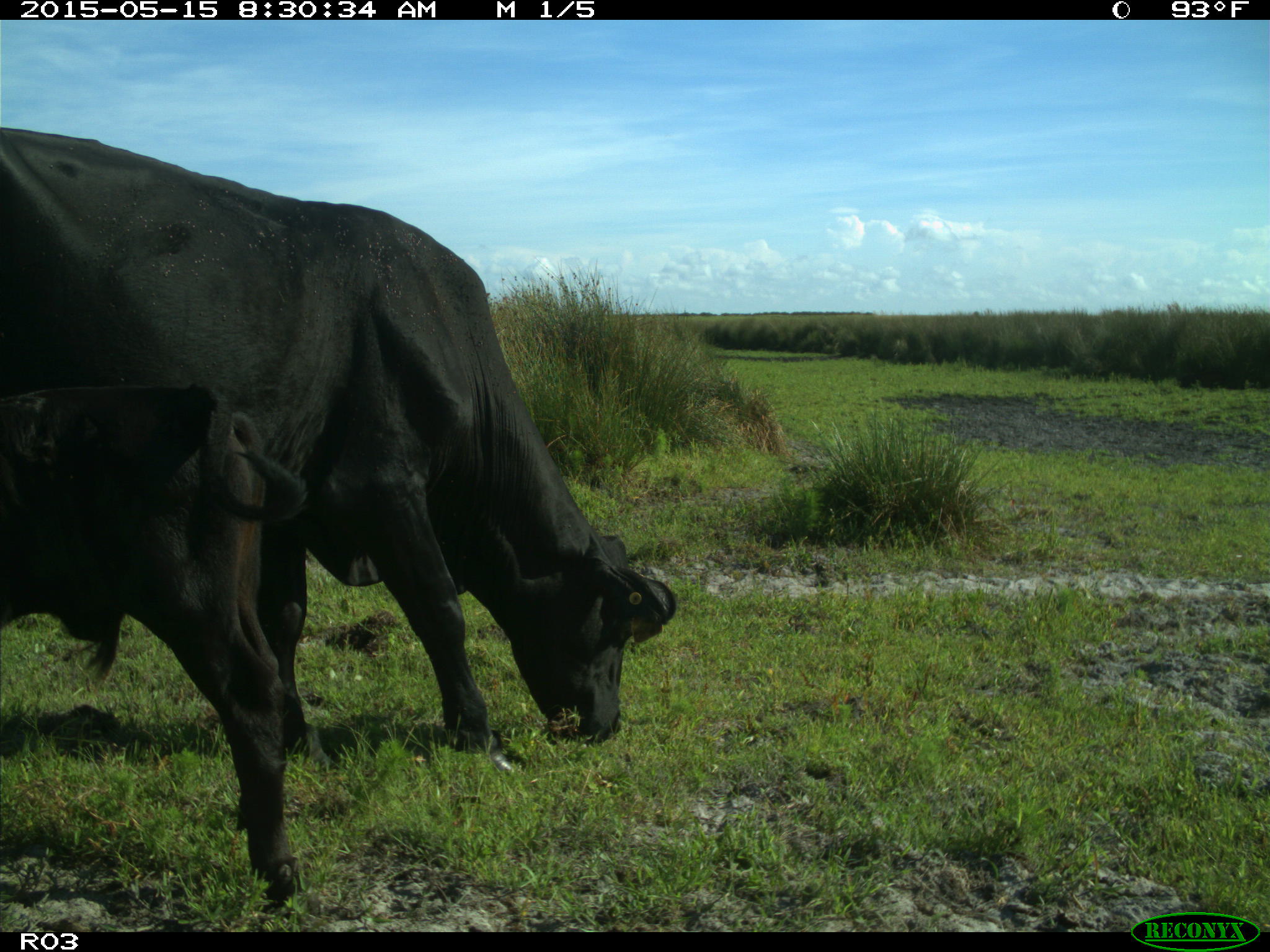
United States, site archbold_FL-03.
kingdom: Animalia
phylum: Chordata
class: Mammalia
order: Artiodactyla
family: Bovidae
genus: Bos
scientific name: Bos taurus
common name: domestic cow